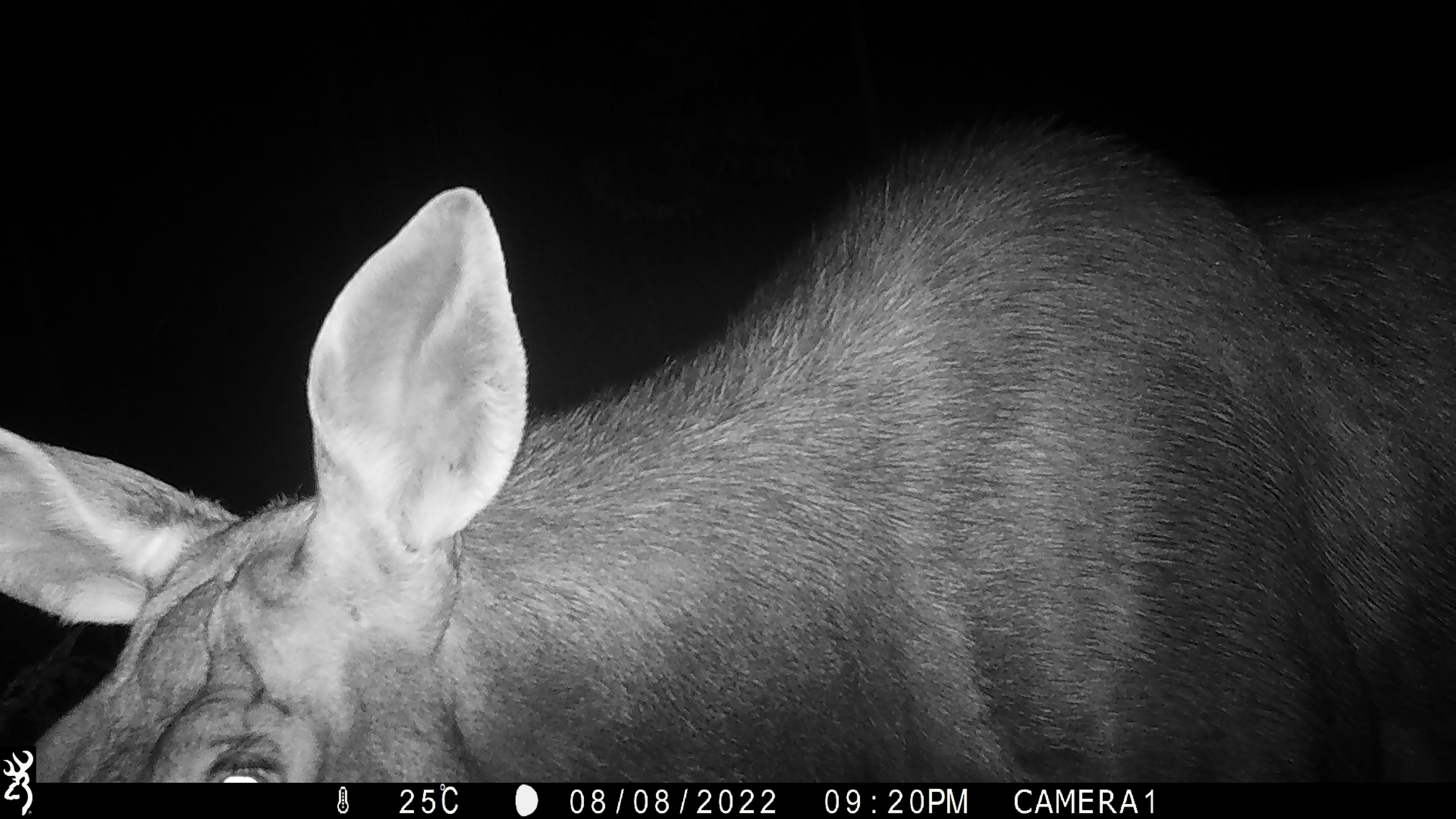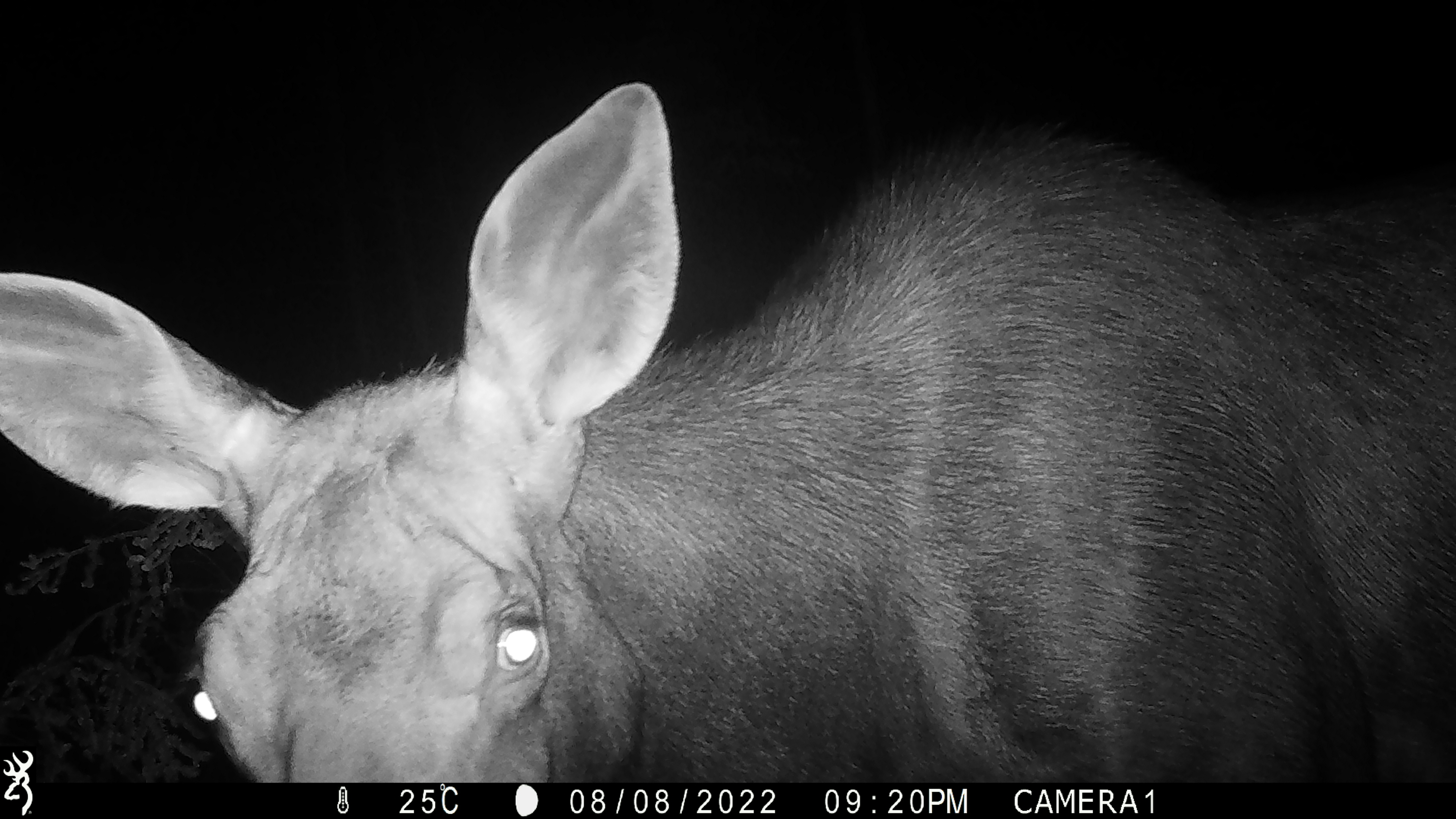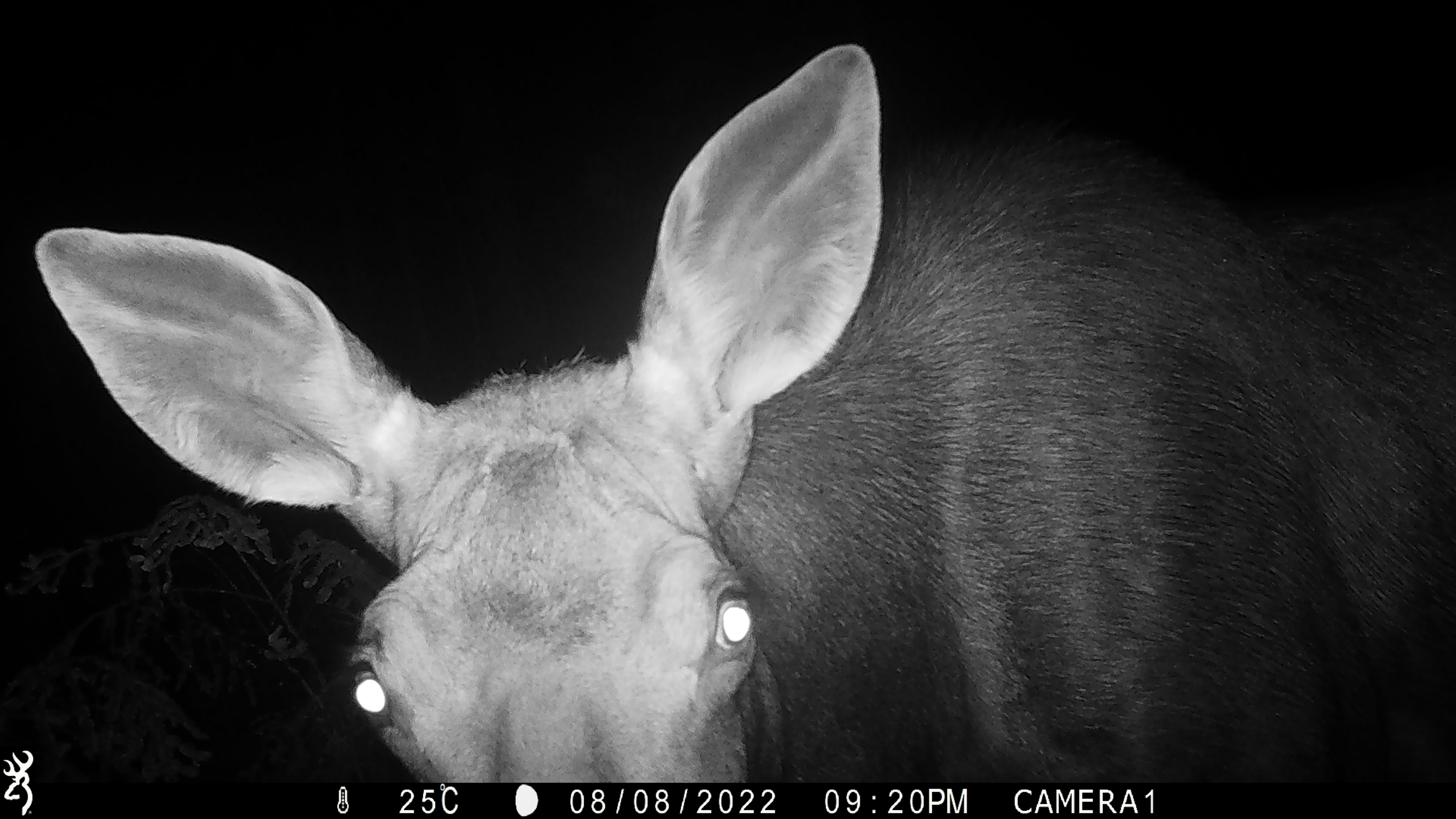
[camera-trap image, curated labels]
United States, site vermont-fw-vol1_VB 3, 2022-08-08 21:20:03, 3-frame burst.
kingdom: Animalia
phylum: Chordata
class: Mammalia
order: Artiodactyla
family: Cervidae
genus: Alces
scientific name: Alces alces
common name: moose